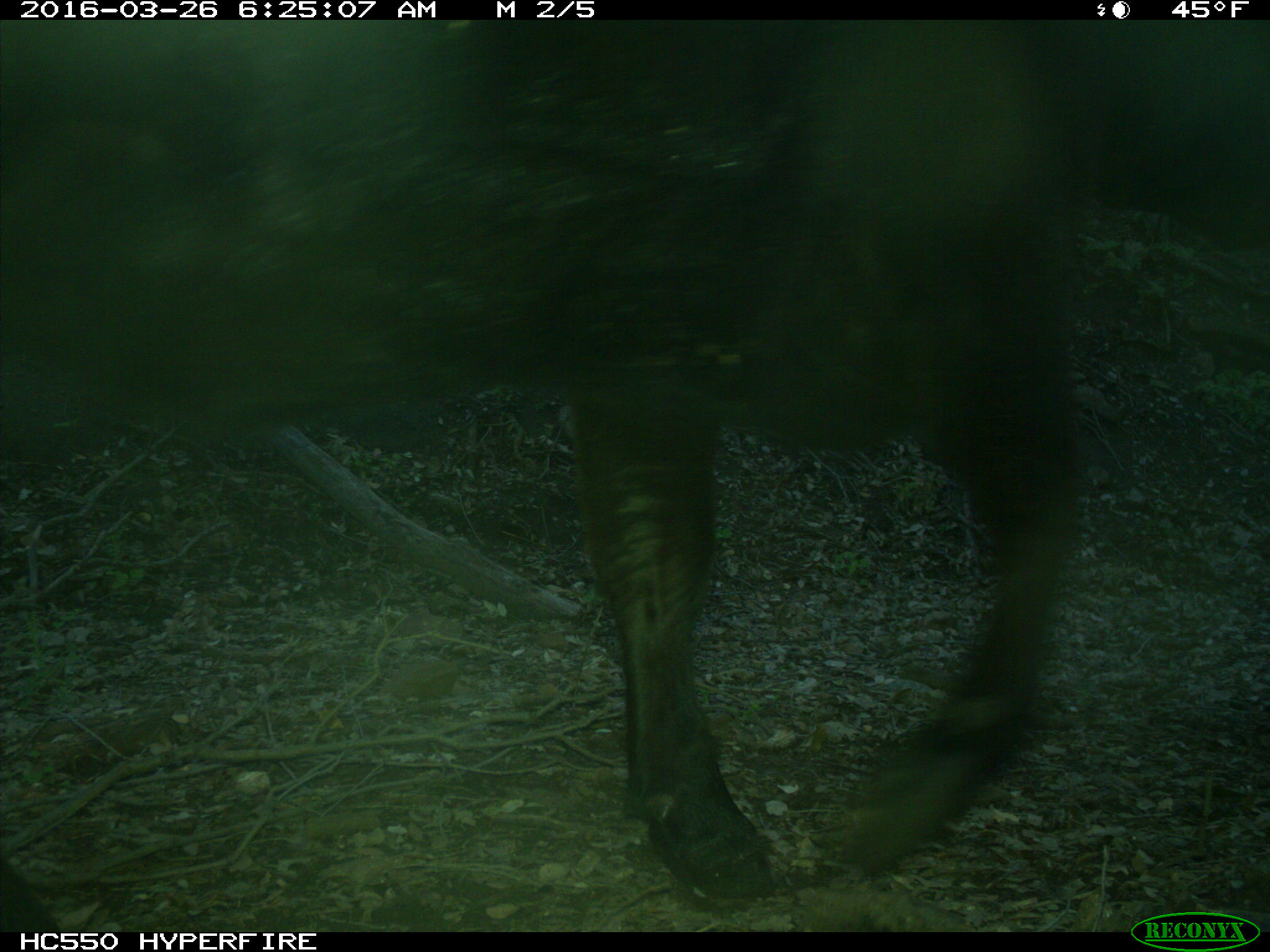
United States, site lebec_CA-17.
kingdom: Animalia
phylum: Chordata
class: Mammalia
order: Artiodactyla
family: Bovidae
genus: Bos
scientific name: Bos taurus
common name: domestic cow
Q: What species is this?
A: Bos taurus (domestic cow).